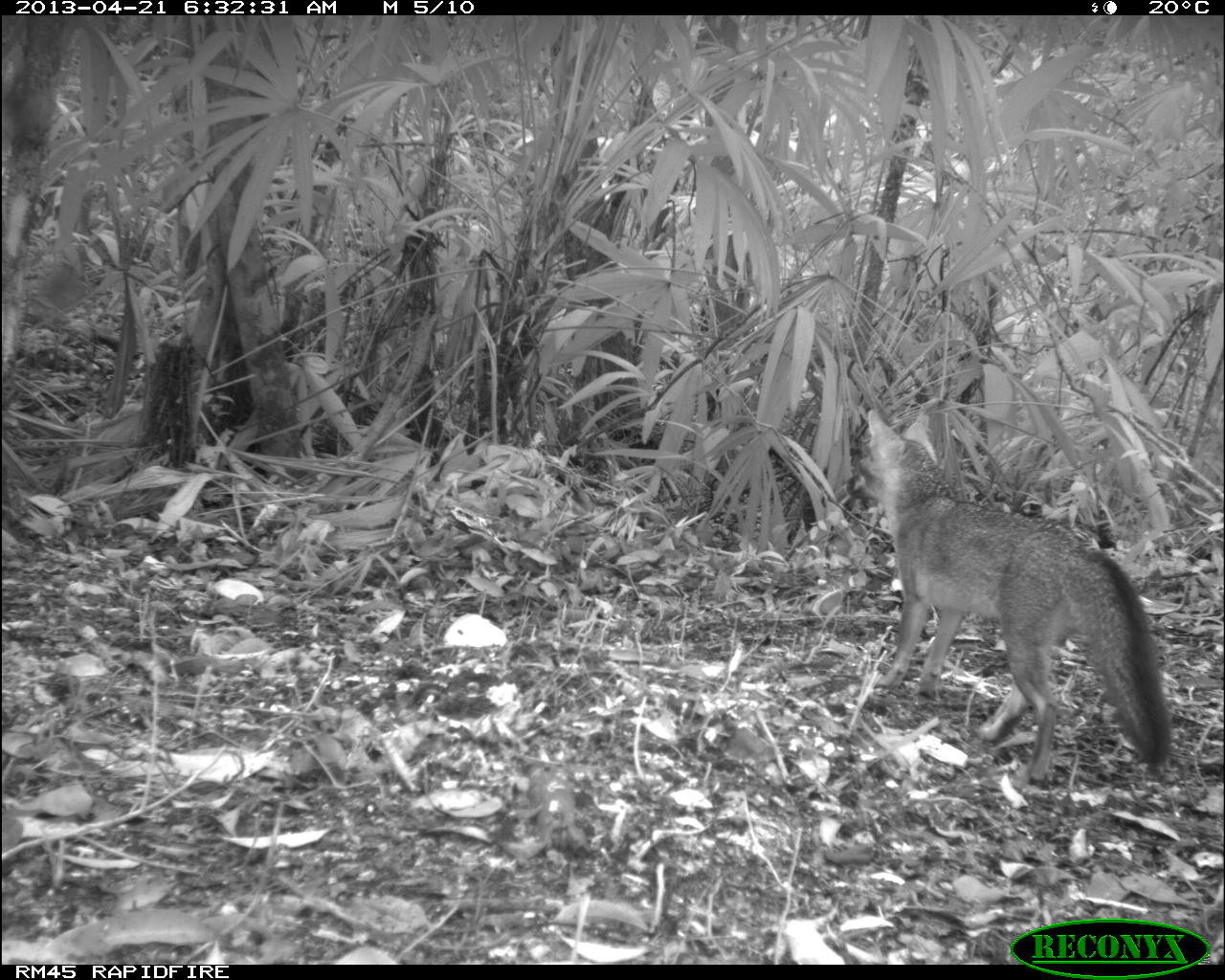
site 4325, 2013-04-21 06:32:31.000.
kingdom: Animalia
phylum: Chordata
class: Mammalia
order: Carnivora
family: Canidae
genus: Urocyon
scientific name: Urocyon cinereoargenteus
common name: gray fox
Urocyon cinereoargenteus (gray fox), count 1.